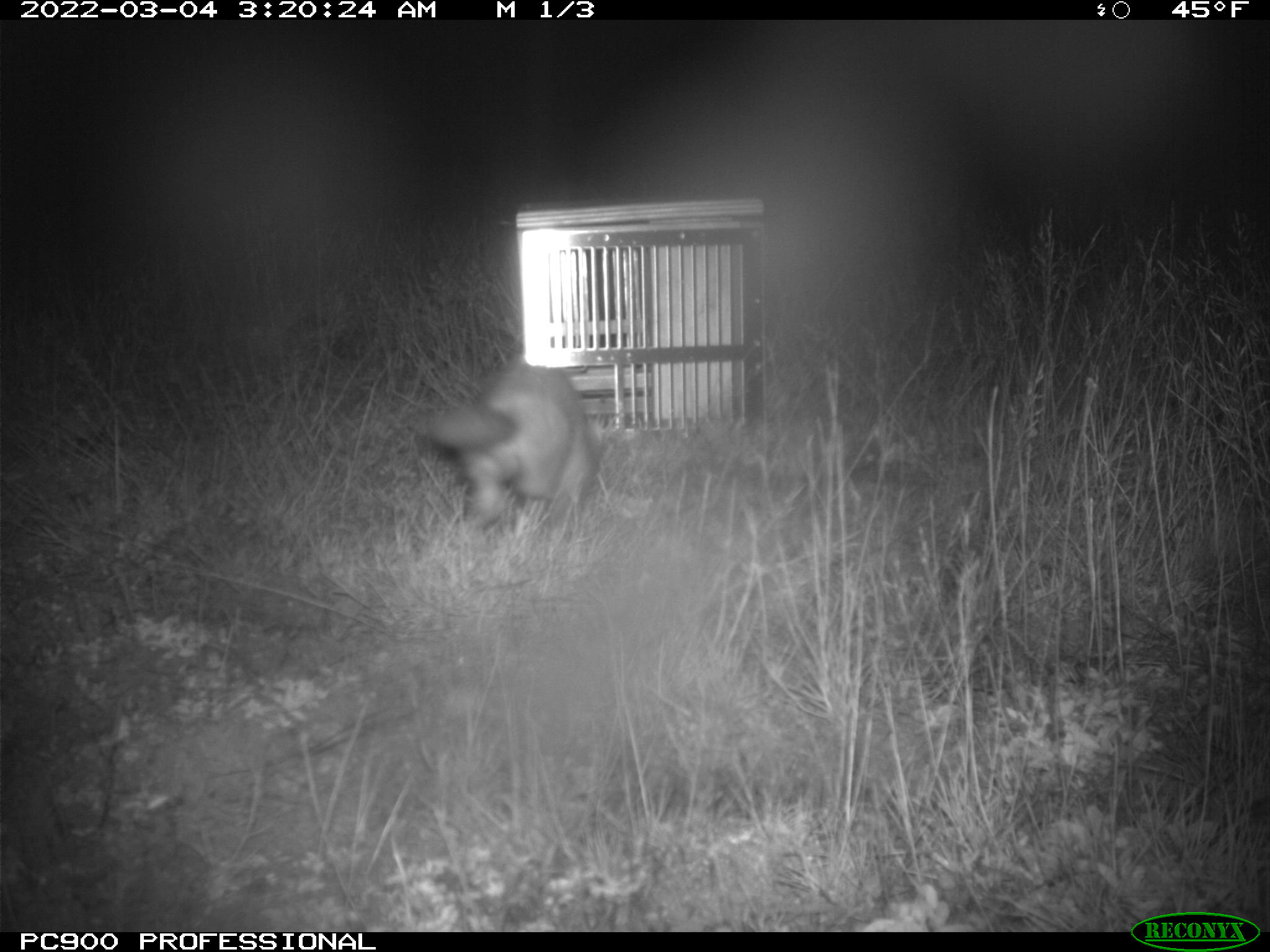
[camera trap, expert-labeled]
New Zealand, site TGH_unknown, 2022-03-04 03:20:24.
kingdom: Animalia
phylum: Chordata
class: Mammalia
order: Carnivora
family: Mustelidae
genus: Mustela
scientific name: Mustela furo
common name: ferret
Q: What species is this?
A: Ferret (Mustela furo).